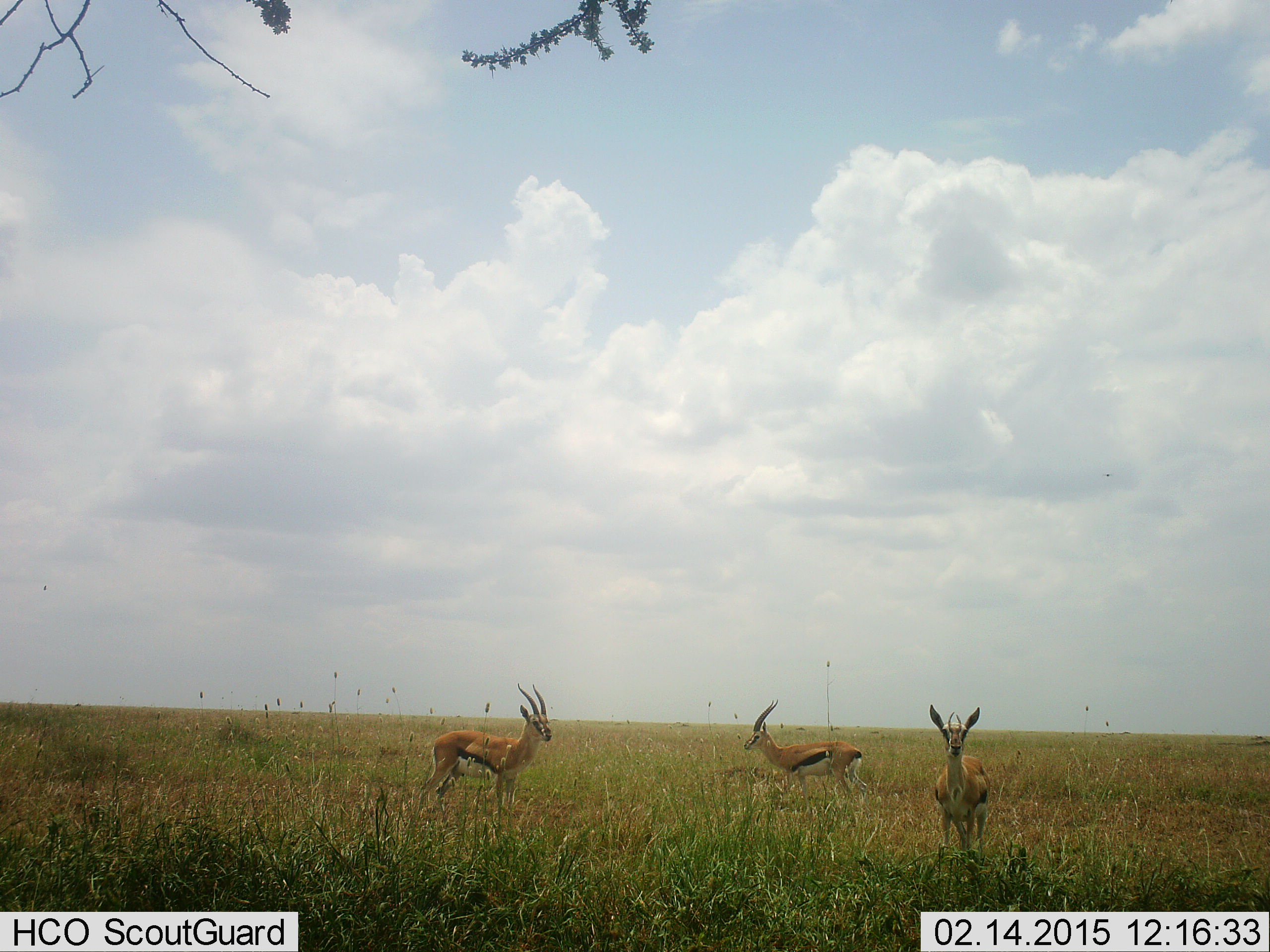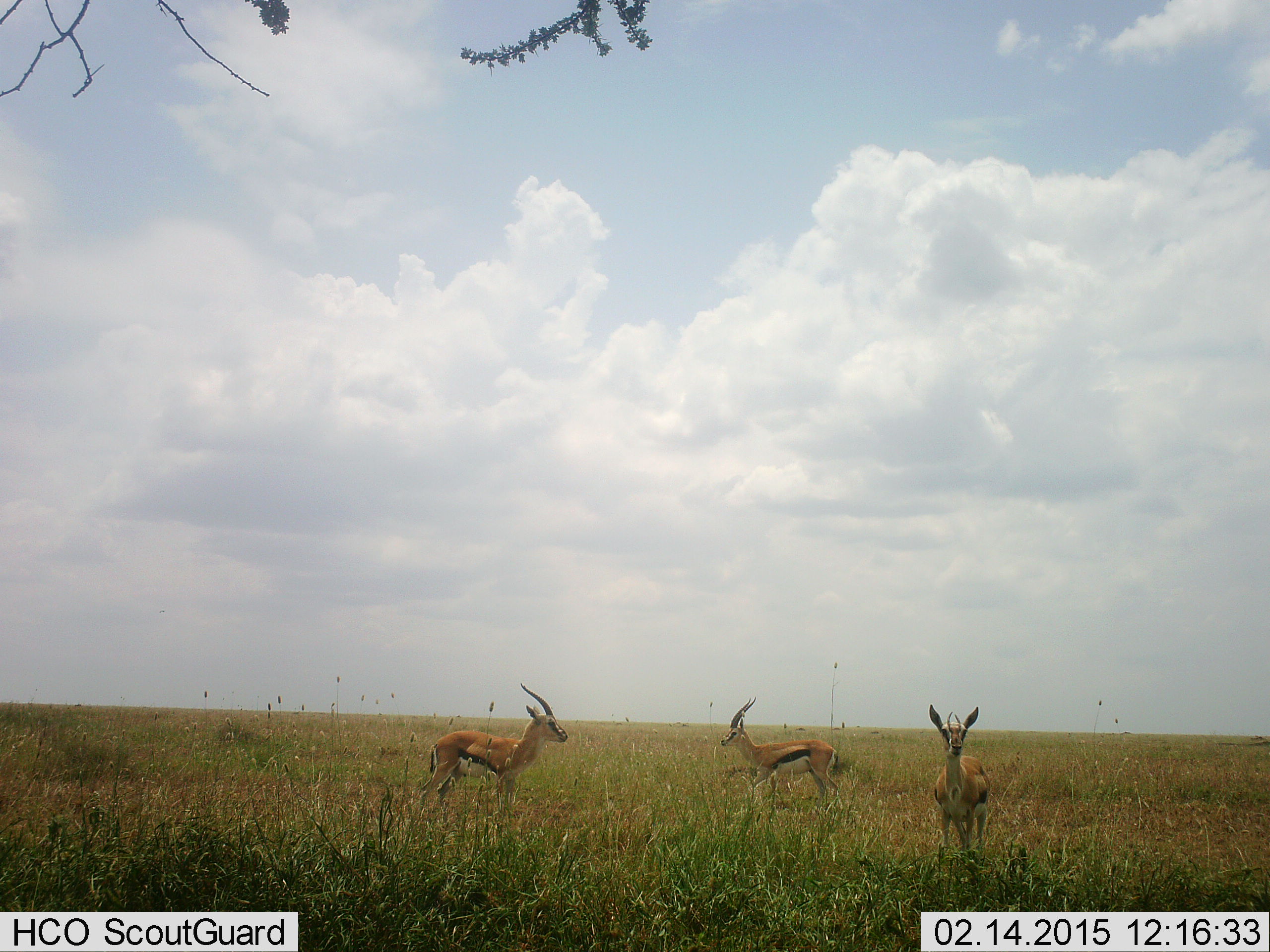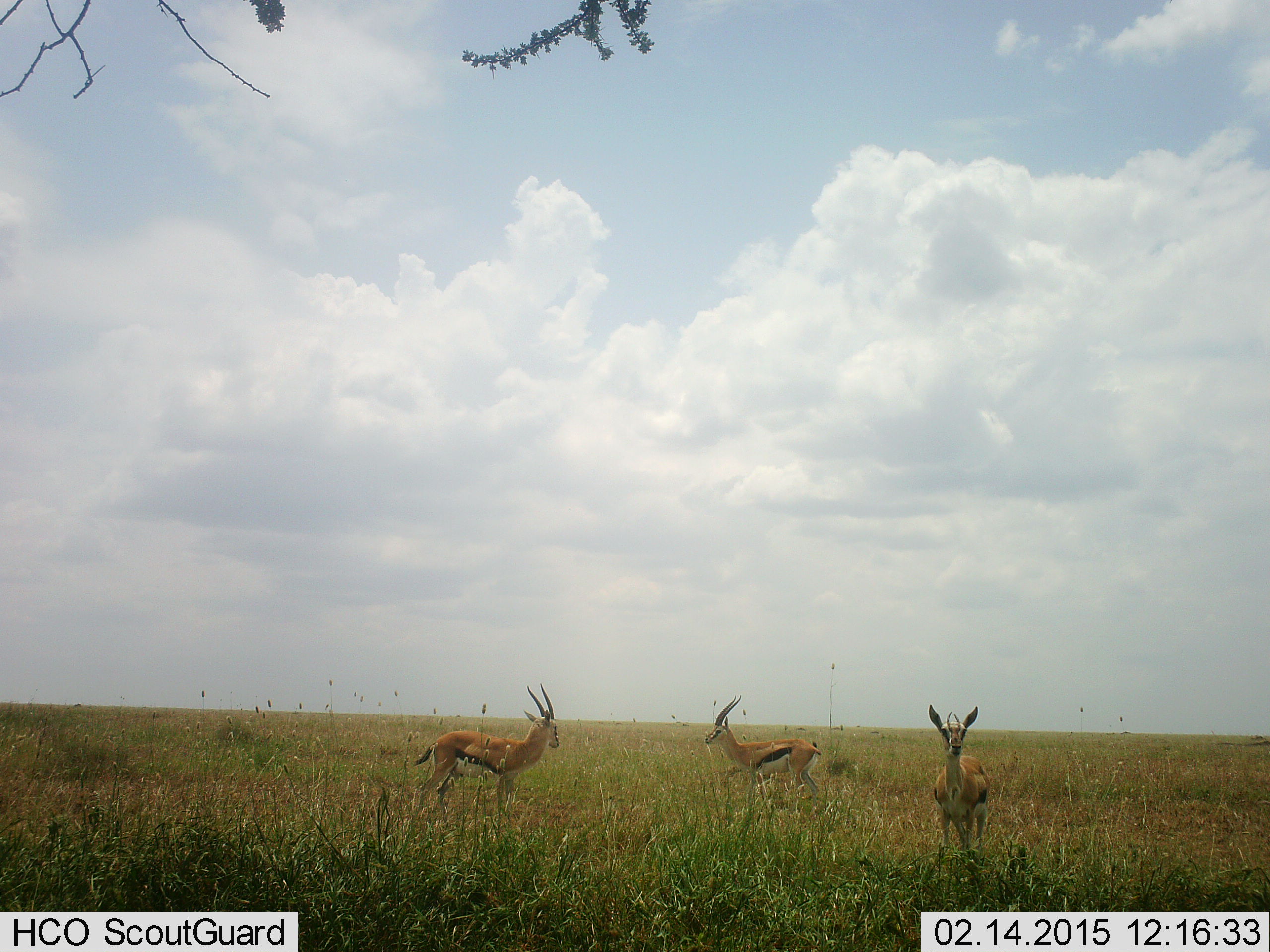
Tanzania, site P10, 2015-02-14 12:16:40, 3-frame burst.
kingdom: Animalia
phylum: Chordata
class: Mammalia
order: Artiodactyla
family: Bovidae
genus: Eudorcas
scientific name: Eudorcas thomsonii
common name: thomson's gazelle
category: gazellethomsons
Gazellethomsons (thomson's gazelle) (Eudorcas thomsonii), count 3. Behavior (volunteer vote fractions): standing 90%, resting 0%, moving 80%, interacting 10%. Young present (vote fraction): 0%. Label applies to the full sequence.